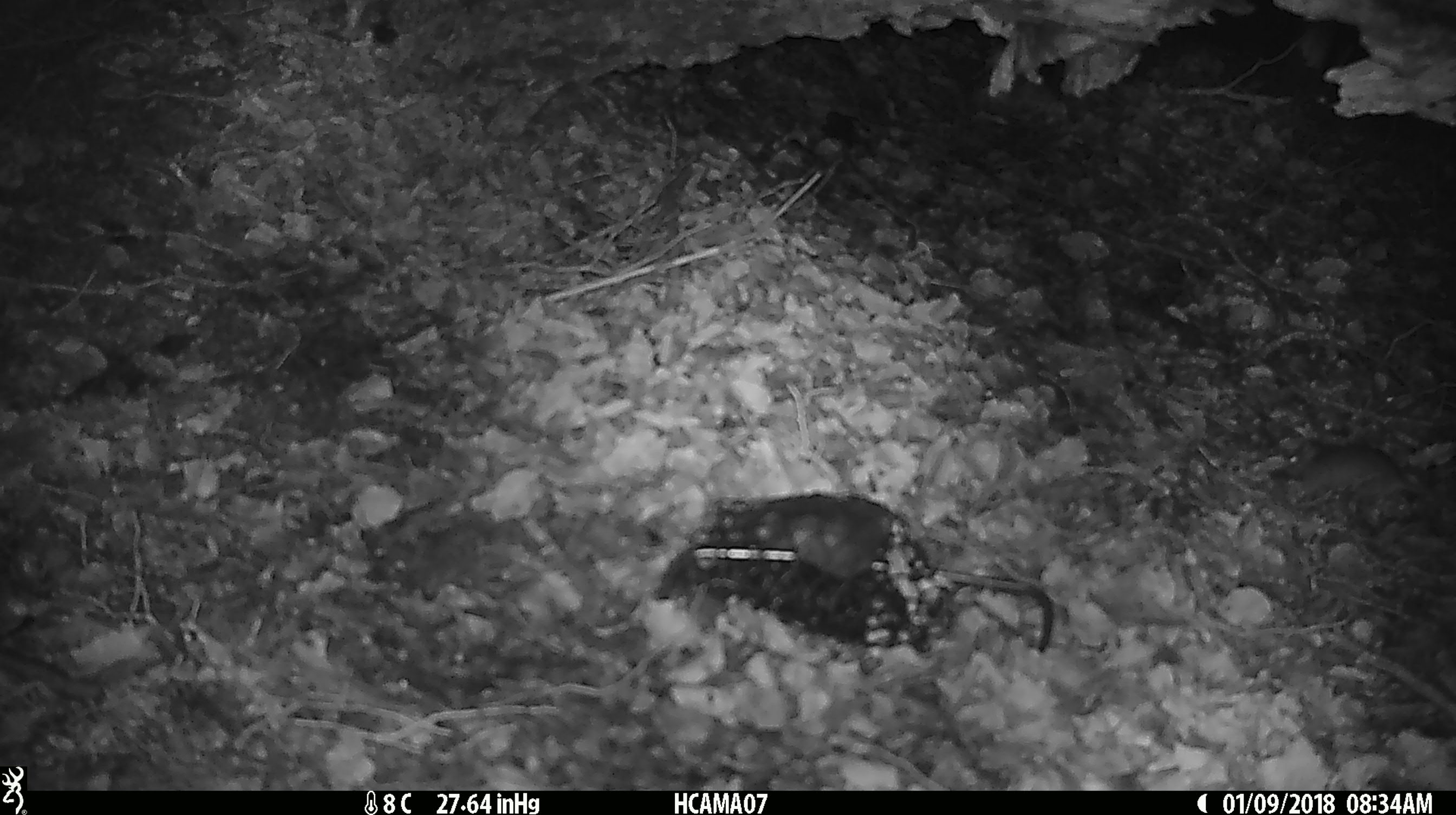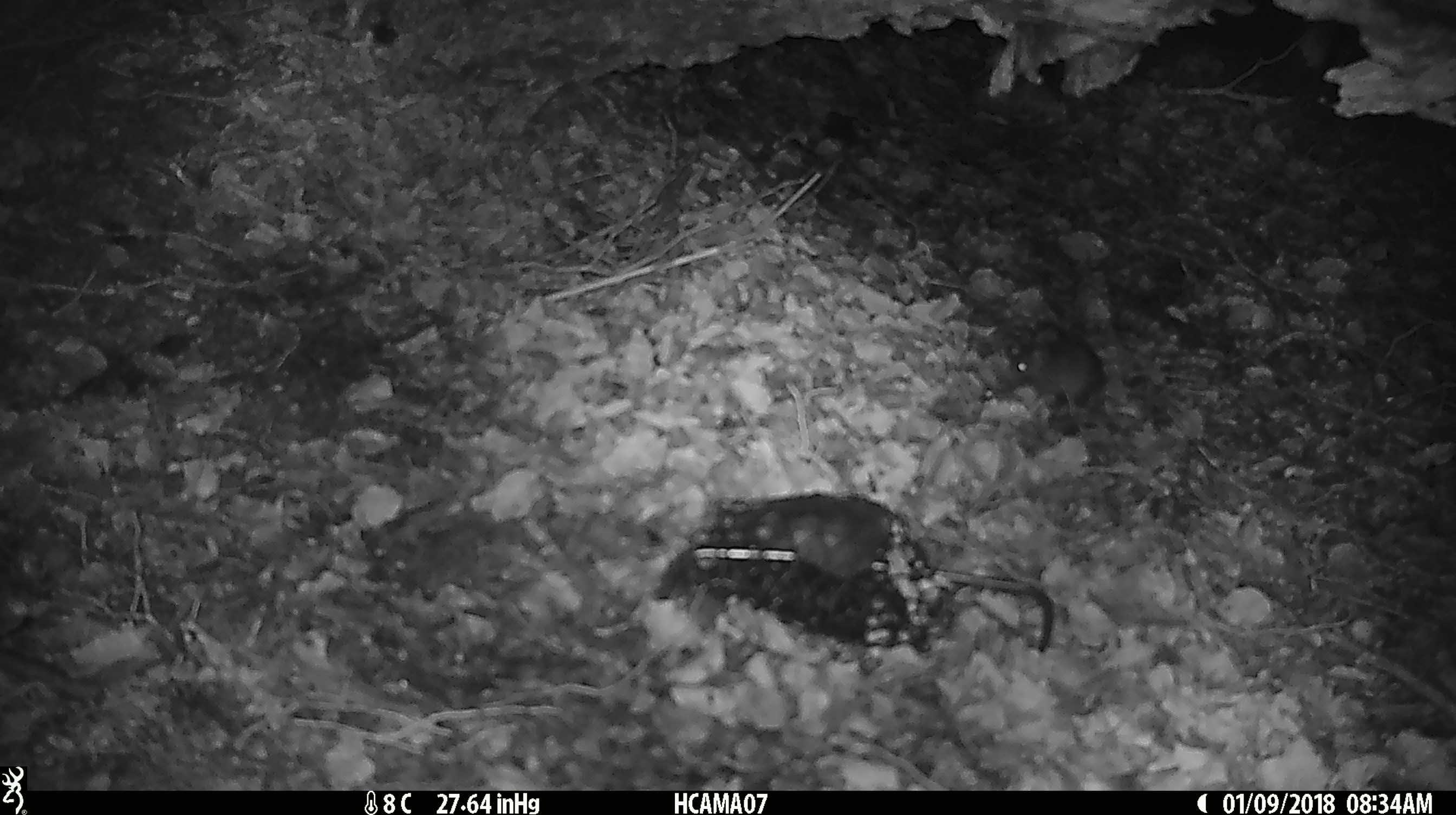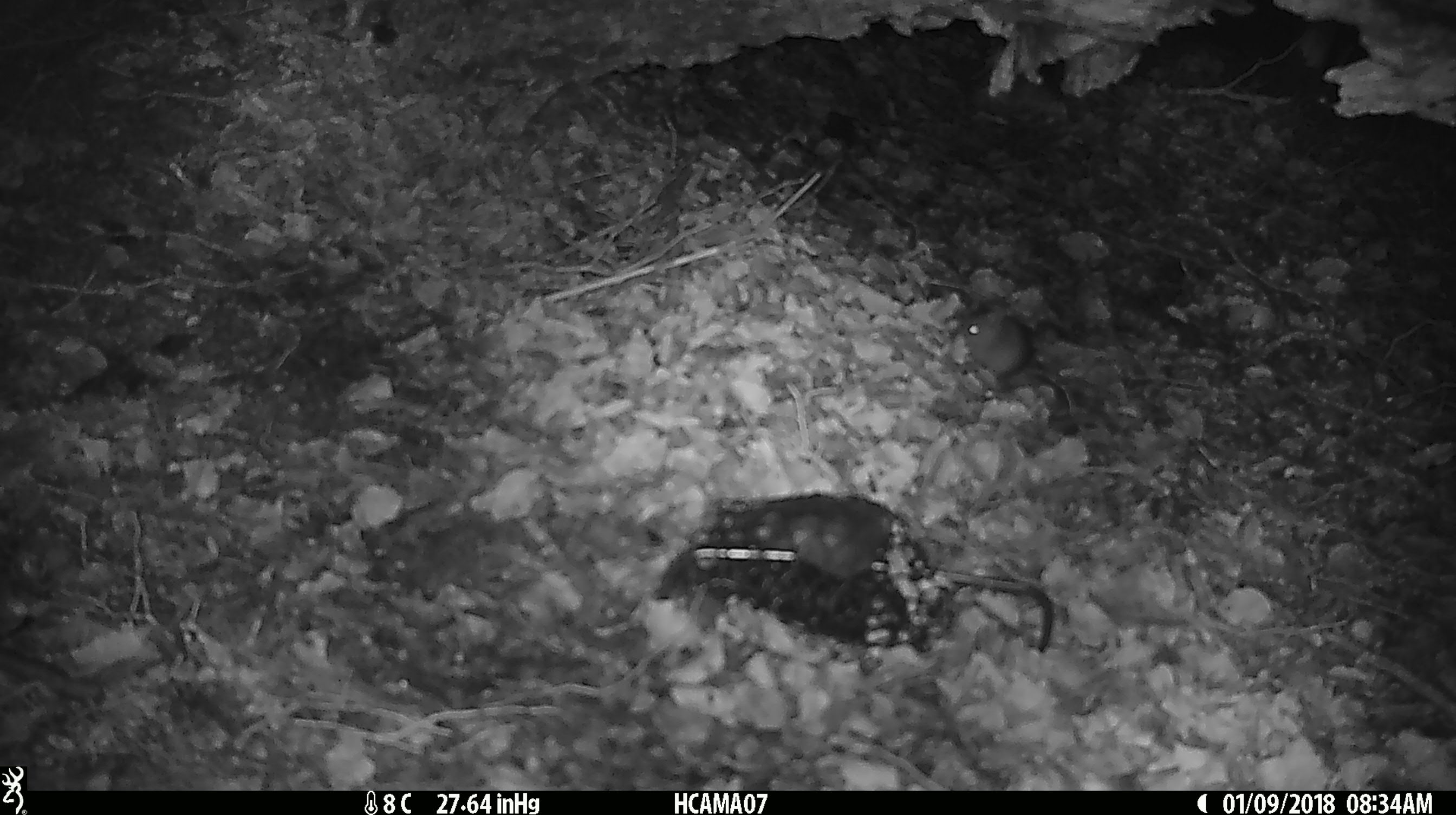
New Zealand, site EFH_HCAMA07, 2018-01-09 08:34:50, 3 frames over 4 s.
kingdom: Animalia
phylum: Chordata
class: Mammalia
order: Rodentia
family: Muridae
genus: Mus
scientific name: Mus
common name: mouse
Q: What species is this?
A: Mouse (Mus).